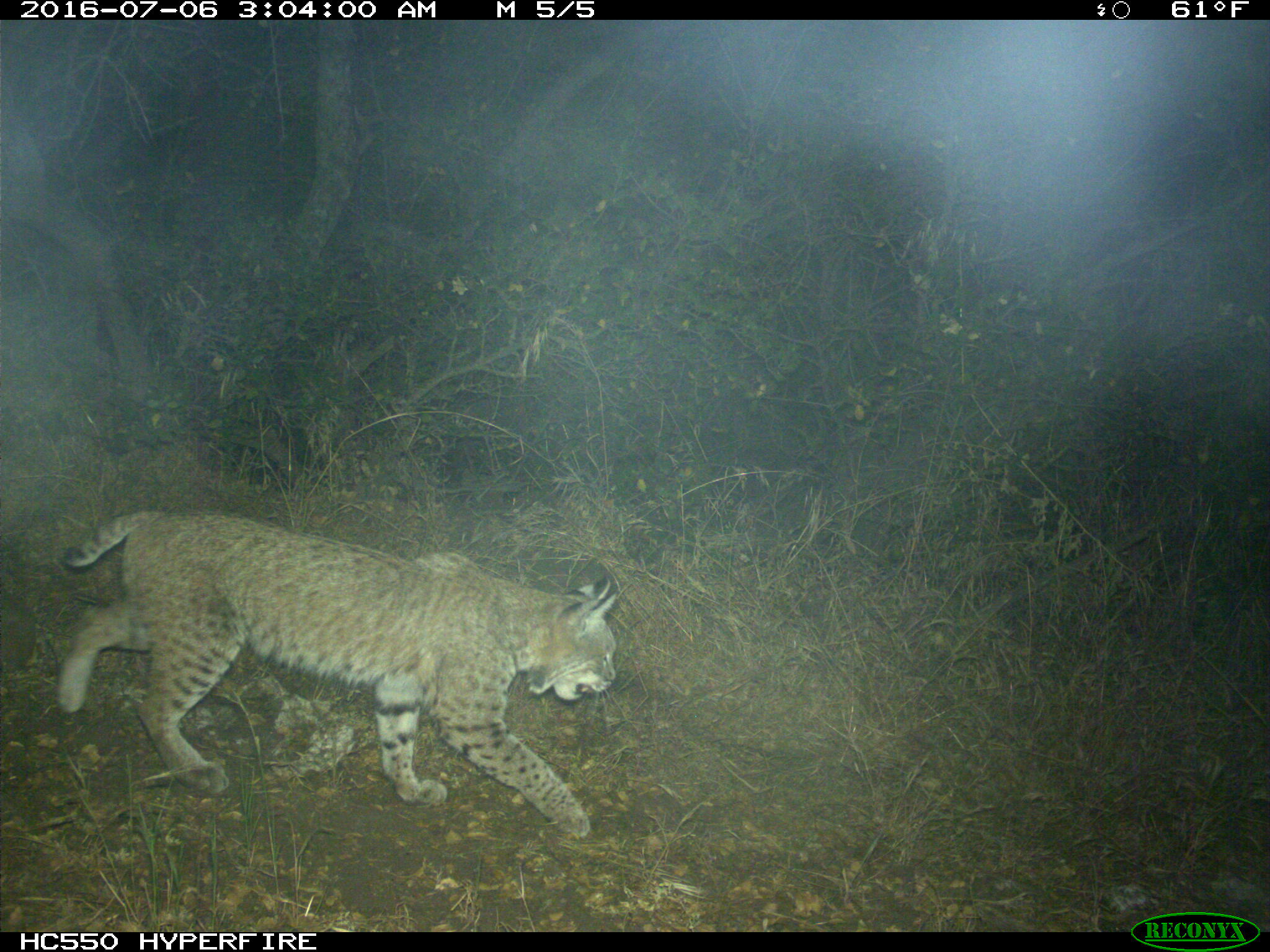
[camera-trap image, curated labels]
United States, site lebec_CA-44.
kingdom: Animalia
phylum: Chordata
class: Mammalia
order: Carnivora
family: Felidae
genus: Lynx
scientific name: Lynx rufus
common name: bobcat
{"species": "Lynx rufus (bobcat)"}